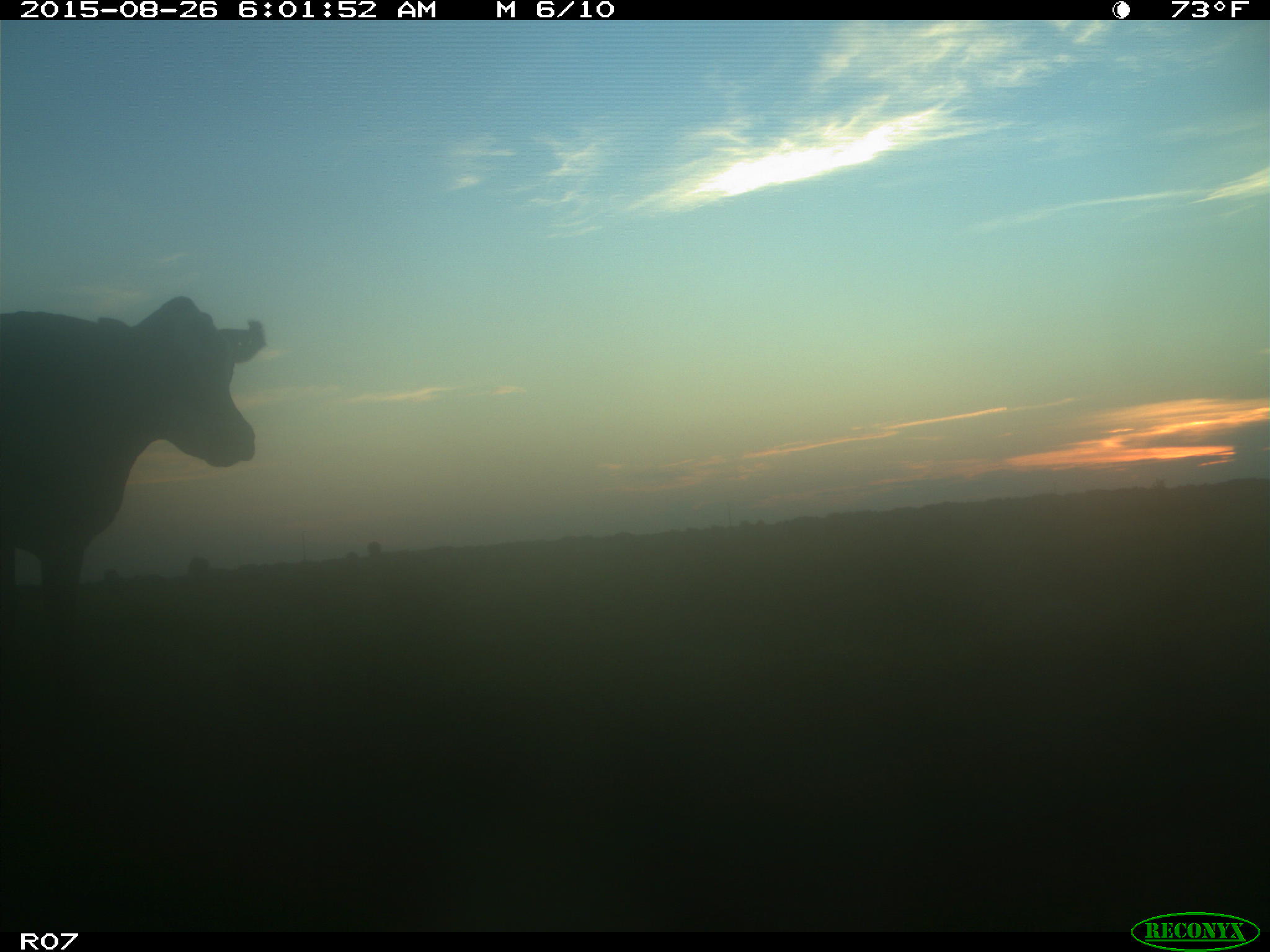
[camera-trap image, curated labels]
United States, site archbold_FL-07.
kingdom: Animalia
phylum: Chordata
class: Mammalia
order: Artiodactyla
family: Bovidae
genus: Bos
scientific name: Bos taurus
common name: domestic cow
Bos taurus (domestic cow).